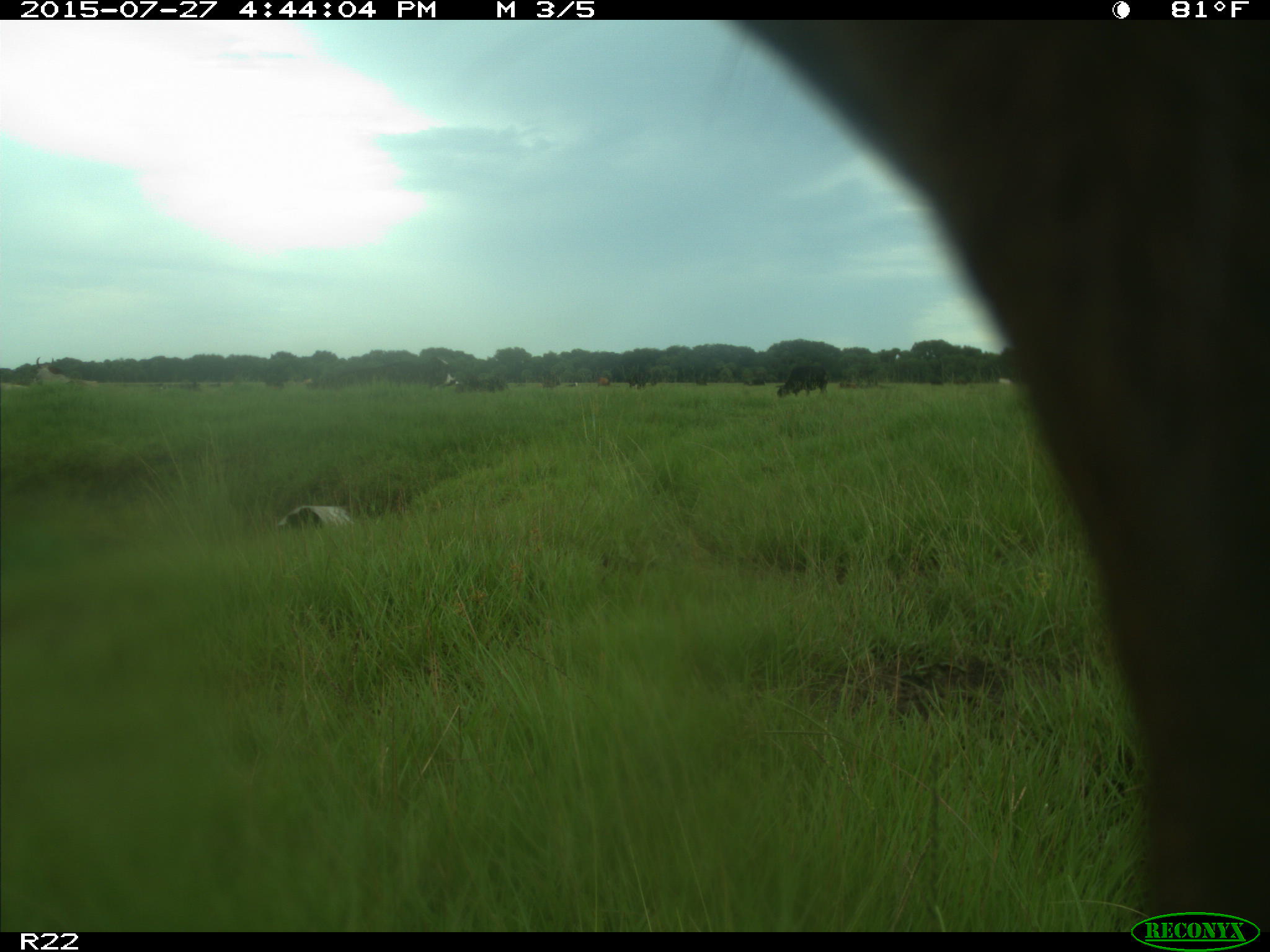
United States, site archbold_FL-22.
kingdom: Animalia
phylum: Chordata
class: Mammalia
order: Artiodactyla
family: Bovidae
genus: Bos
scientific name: Bos taurus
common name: domestic cow